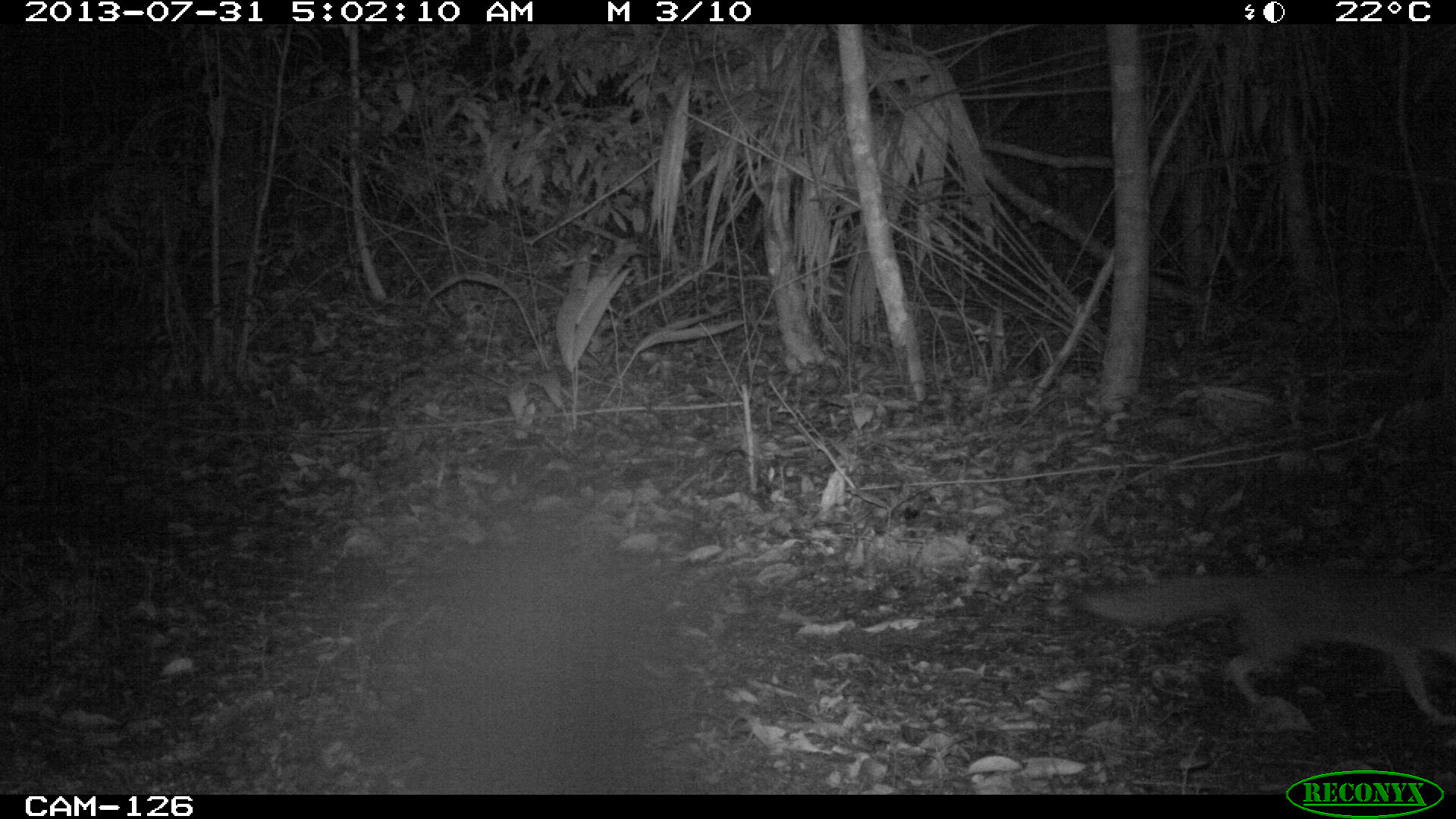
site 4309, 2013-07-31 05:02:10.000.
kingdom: Animalia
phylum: Chordata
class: Mammalia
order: Carnivora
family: Canidae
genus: Urocyon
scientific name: Urocyon cinereoargenteus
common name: gray fox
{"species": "Urocyon cinereoargenteus (gray fox)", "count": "1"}